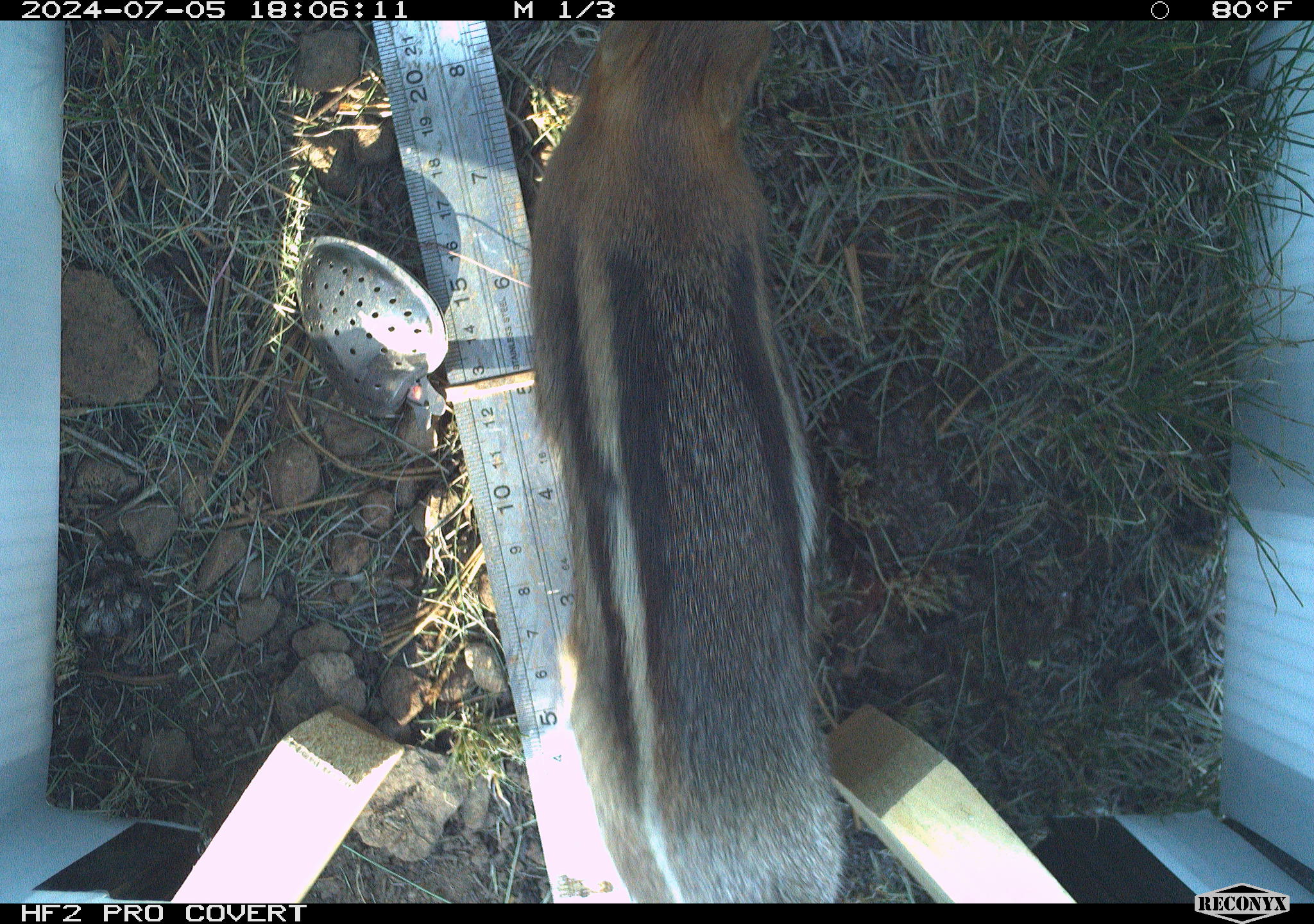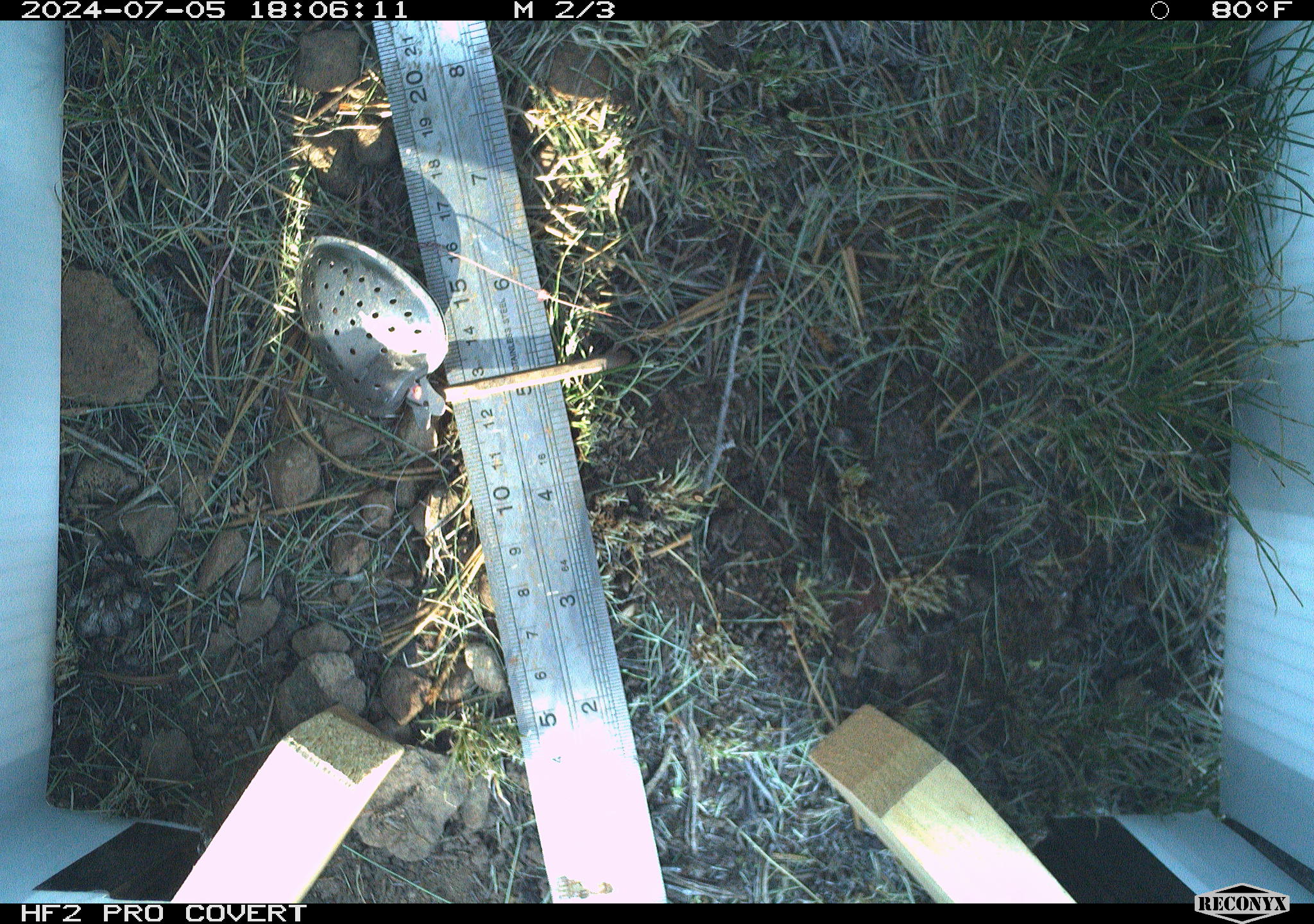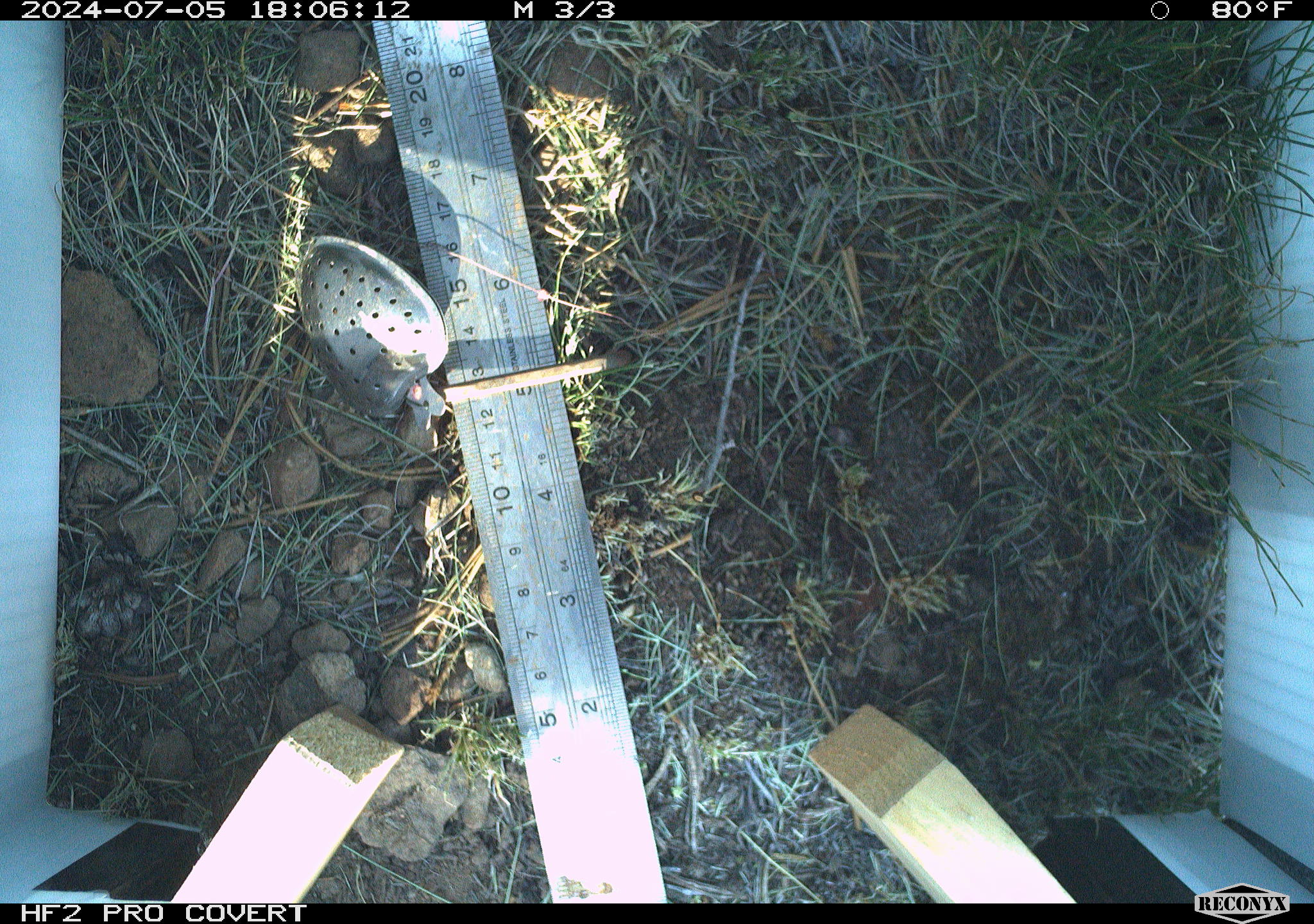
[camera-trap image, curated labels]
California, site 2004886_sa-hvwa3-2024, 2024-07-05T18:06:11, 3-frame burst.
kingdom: Animalia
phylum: Chordata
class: Mammalia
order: Rodentia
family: Sciuridae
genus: Callospermophilus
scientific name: Callospermophilus lateralis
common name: golden mantled ground squirrel